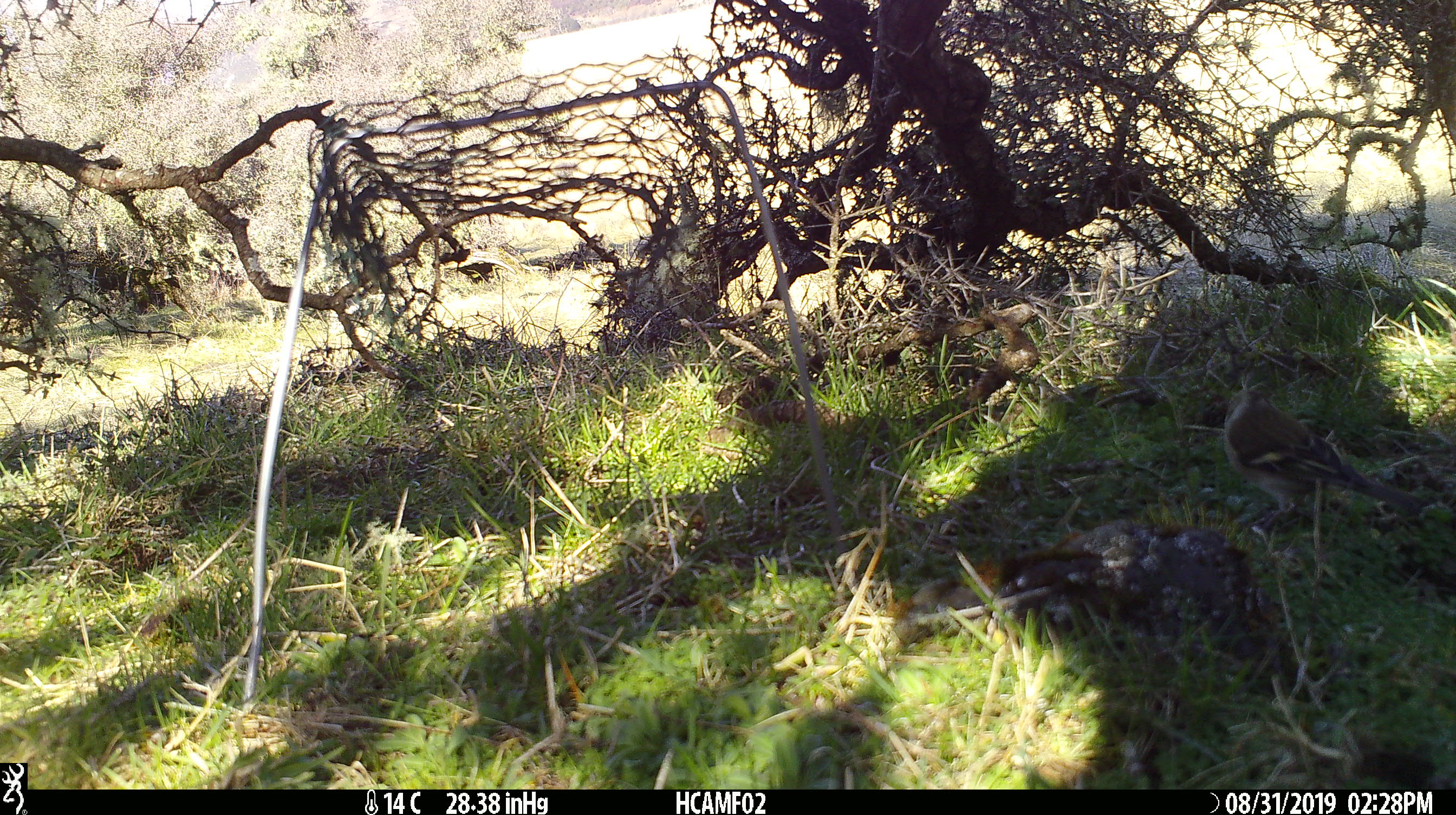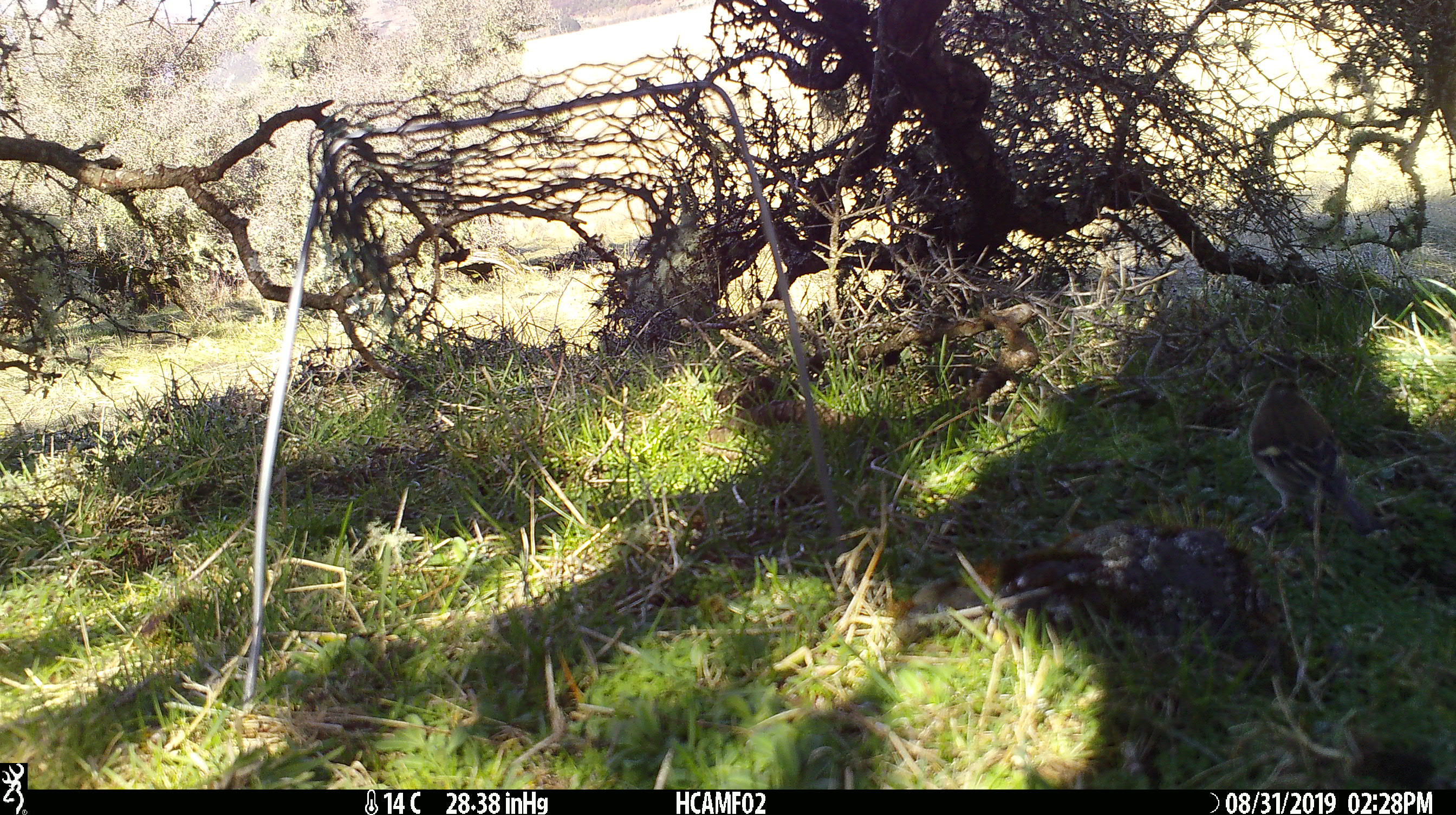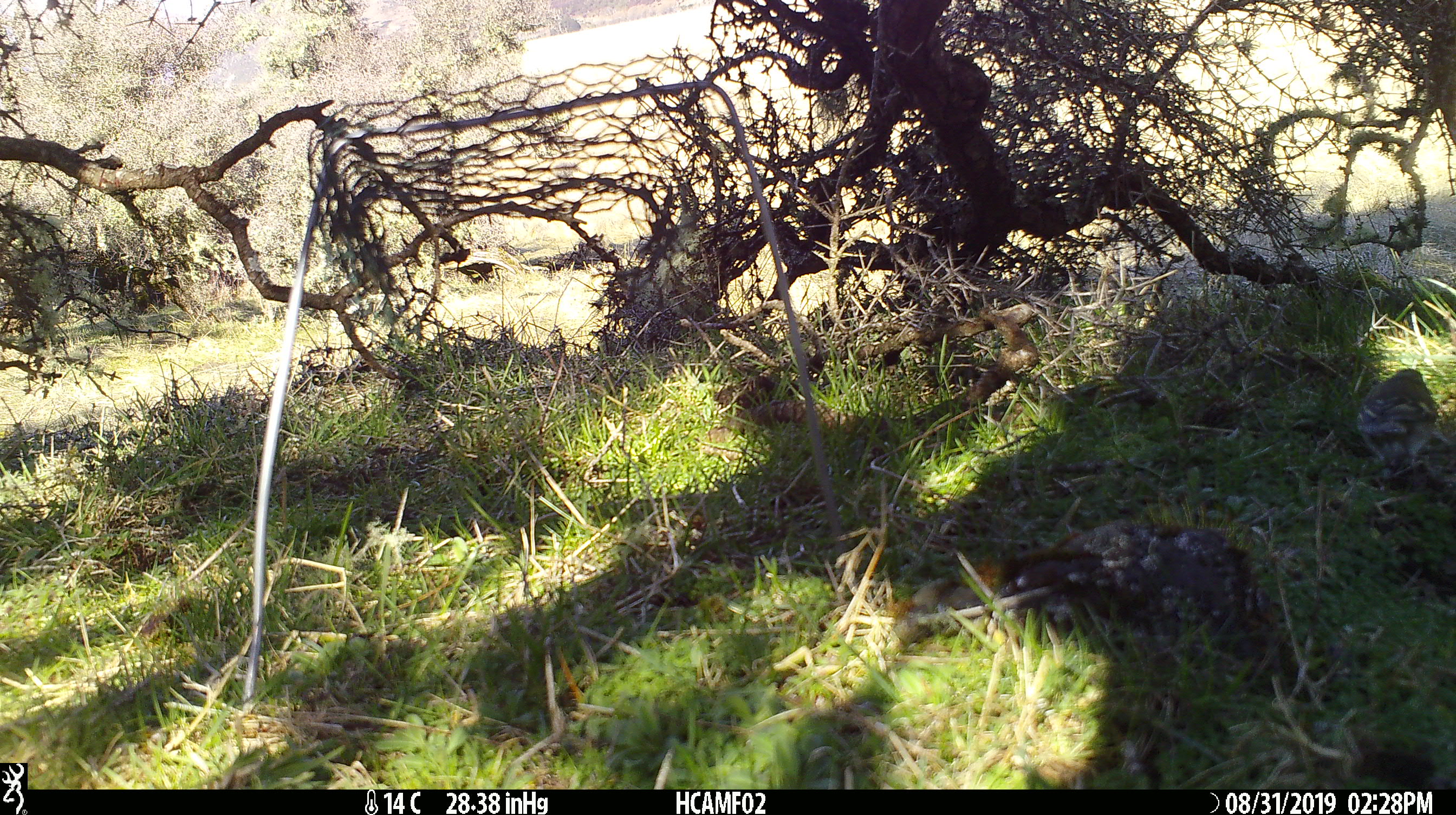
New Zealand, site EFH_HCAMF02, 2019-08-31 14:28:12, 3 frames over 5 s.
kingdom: Animalia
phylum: Chordata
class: Aves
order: Passeriformes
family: Fringillidae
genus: Fringilla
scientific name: Fringilla coelebs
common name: common chaffinch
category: chaffinch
Chaffinch (common chaffinch) (Fringilla coelebs).